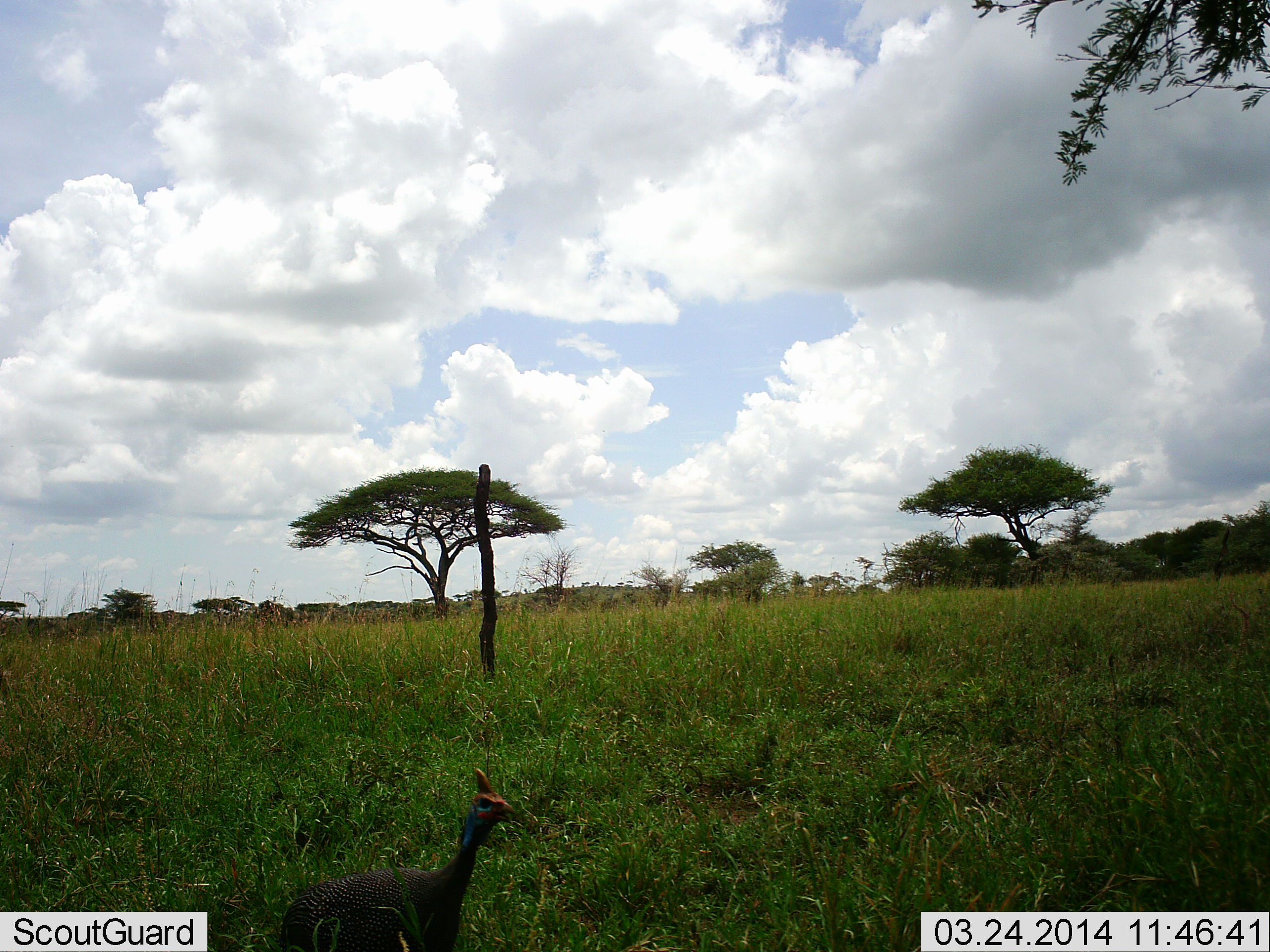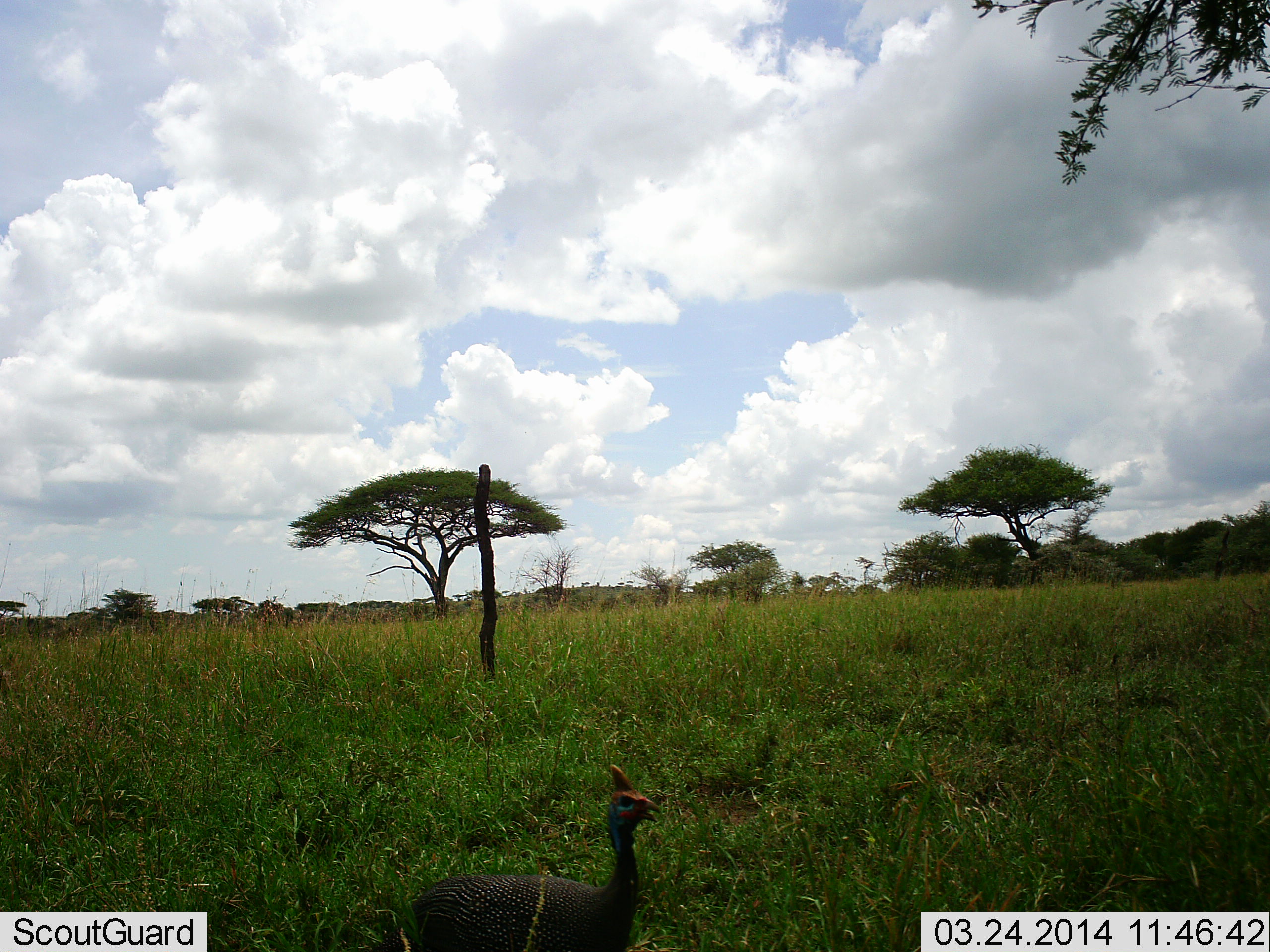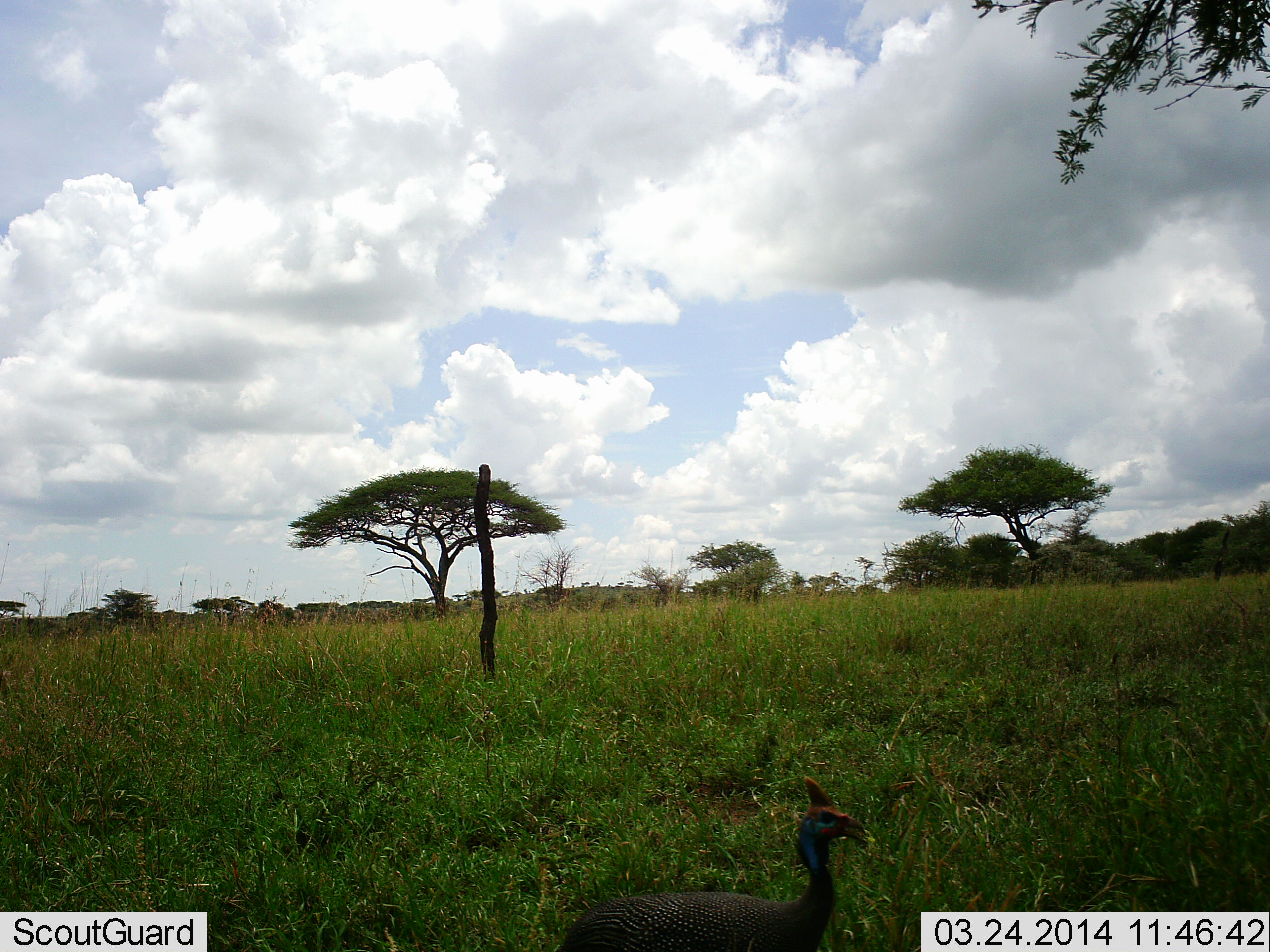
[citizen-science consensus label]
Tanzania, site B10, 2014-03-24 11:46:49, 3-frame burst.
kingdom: Animalia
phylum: Chordata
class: Aves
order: Galliformes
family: Numididae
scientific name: Numididae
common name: guinea fowl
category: guineafowl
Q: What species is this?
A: Guineafowl (guinea fowl) (Numididae).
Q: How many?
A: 1.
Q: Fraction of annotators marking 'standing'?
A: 10%.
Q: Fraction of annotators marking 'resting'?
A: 0%.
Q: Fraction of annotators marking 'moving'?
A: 90%.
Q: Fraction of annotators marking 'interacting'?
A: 0%.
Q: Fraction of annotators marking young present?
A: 0%.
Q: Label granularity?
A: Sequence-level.